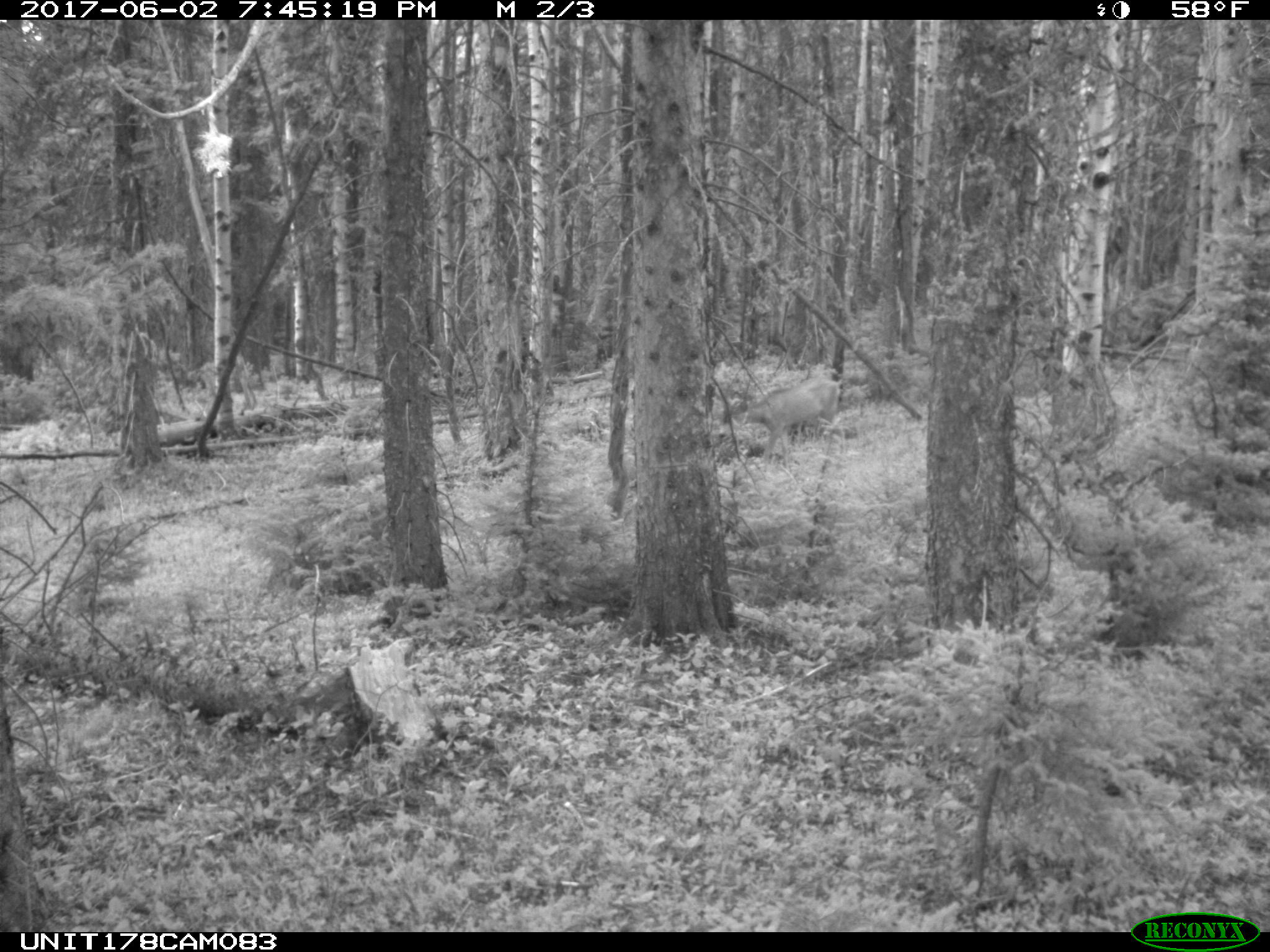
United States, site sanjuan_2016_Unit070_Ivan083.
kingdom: Animalia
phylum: Chordata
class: Mammalia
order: Artiodactyla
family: Cervidae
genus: Odocoileus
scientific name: Odocoileus hemionus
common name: mule deer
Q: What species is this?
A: Odocoileus hemionus (mule deer).